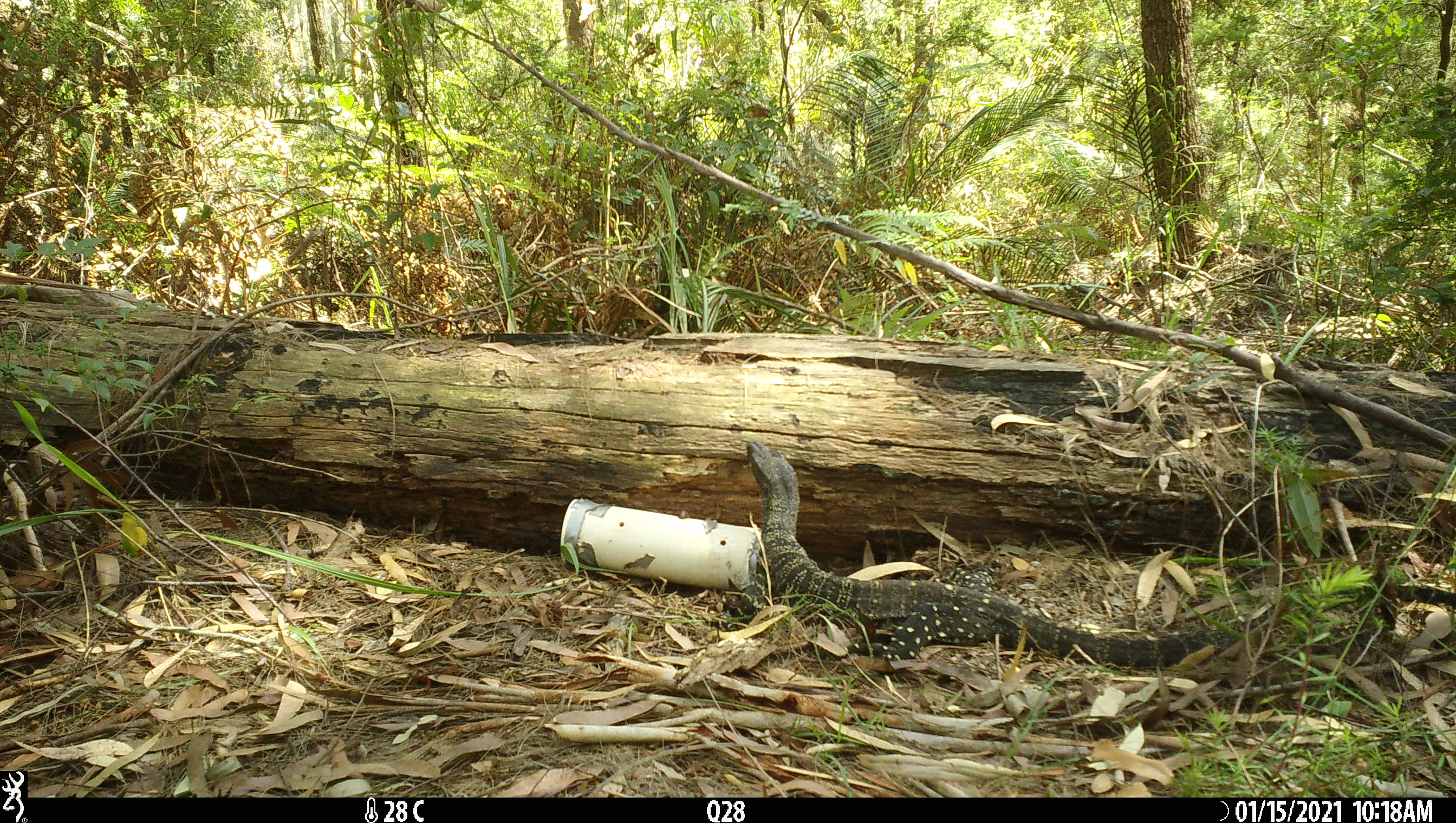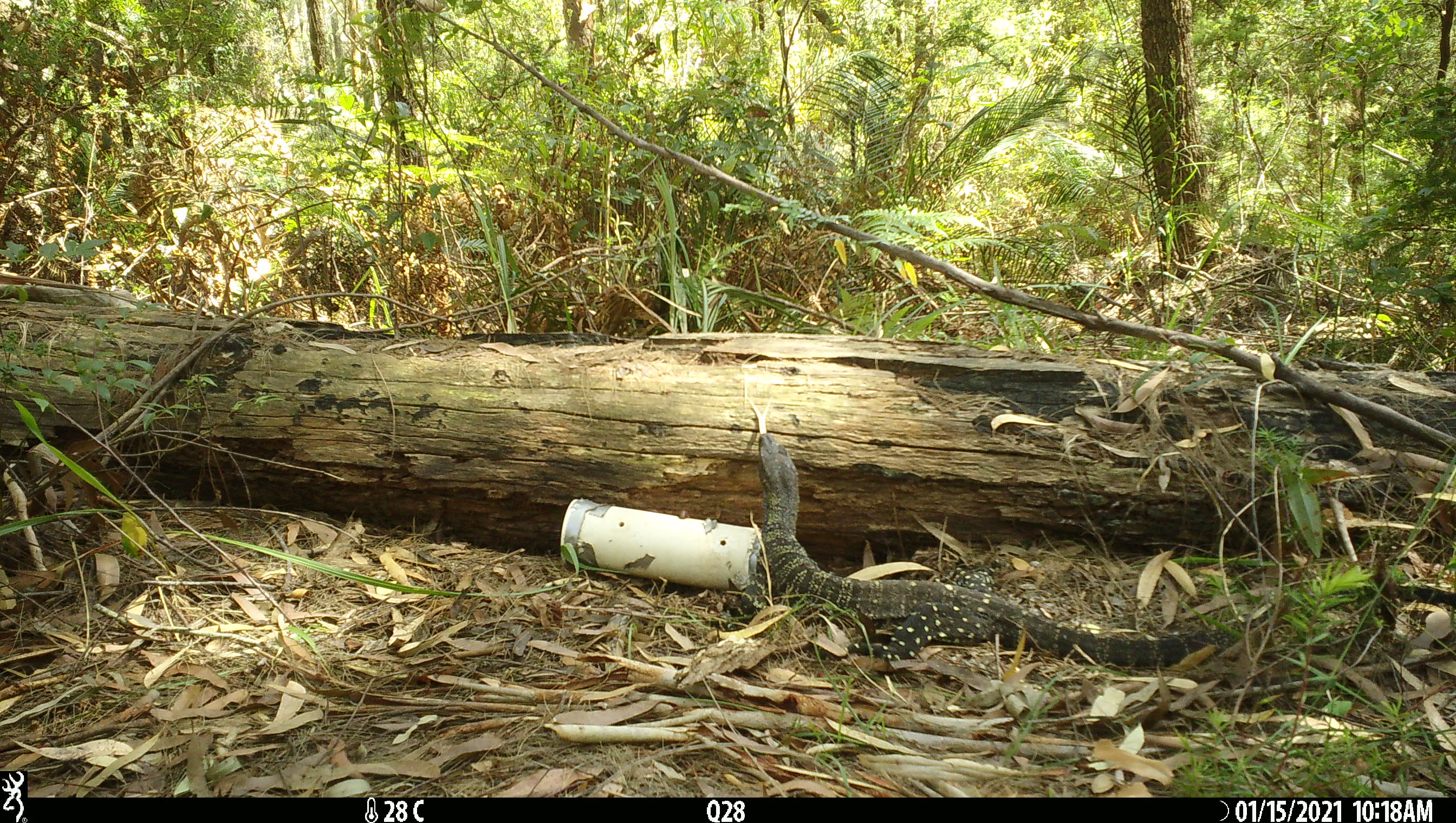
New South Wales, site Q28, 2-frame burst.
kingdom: Animalia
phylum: Chordata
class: Reptilia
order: Squamata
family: Varanidae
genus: Varanus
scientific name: Varanus varius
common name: lace monitor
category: goanna